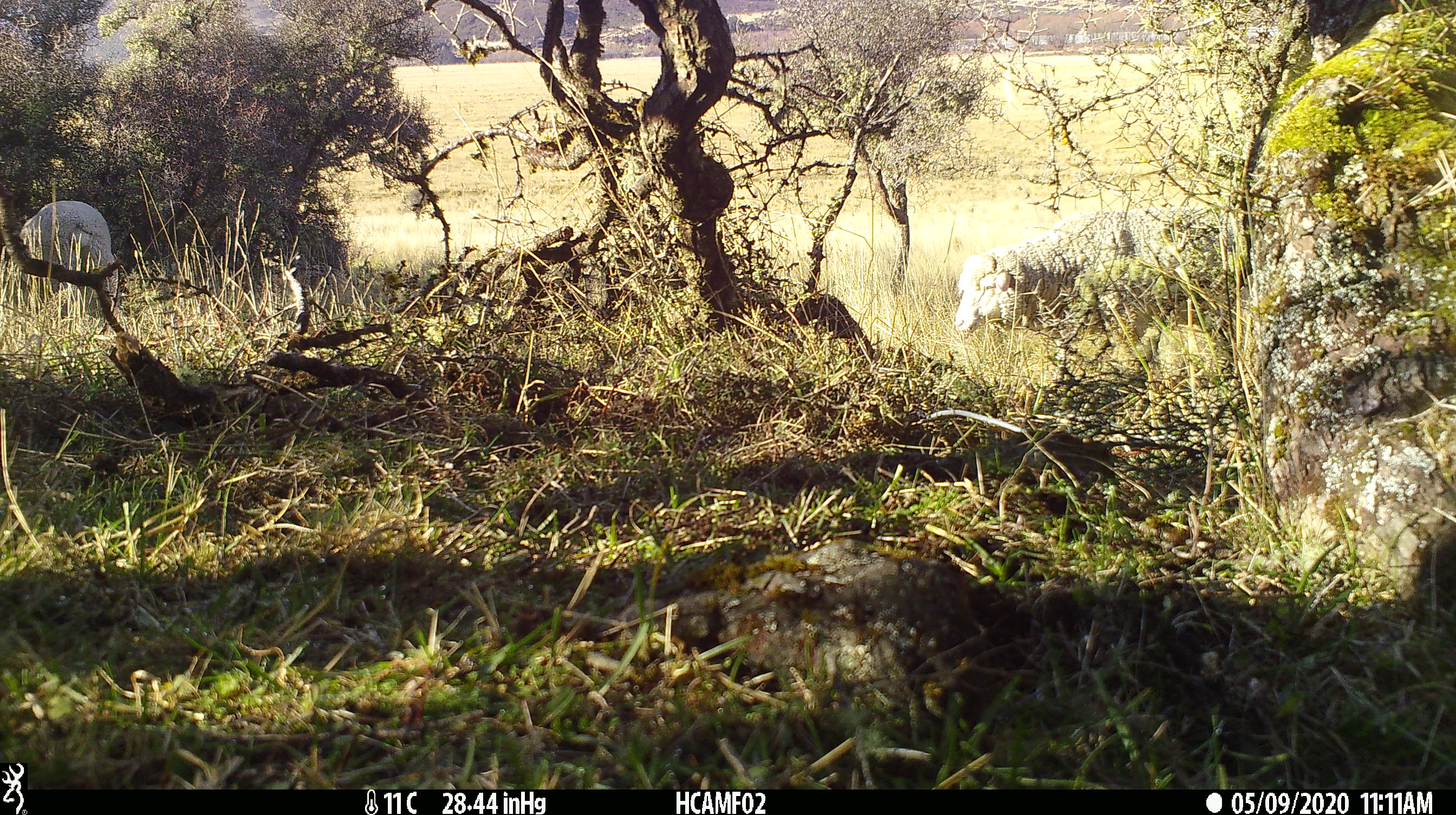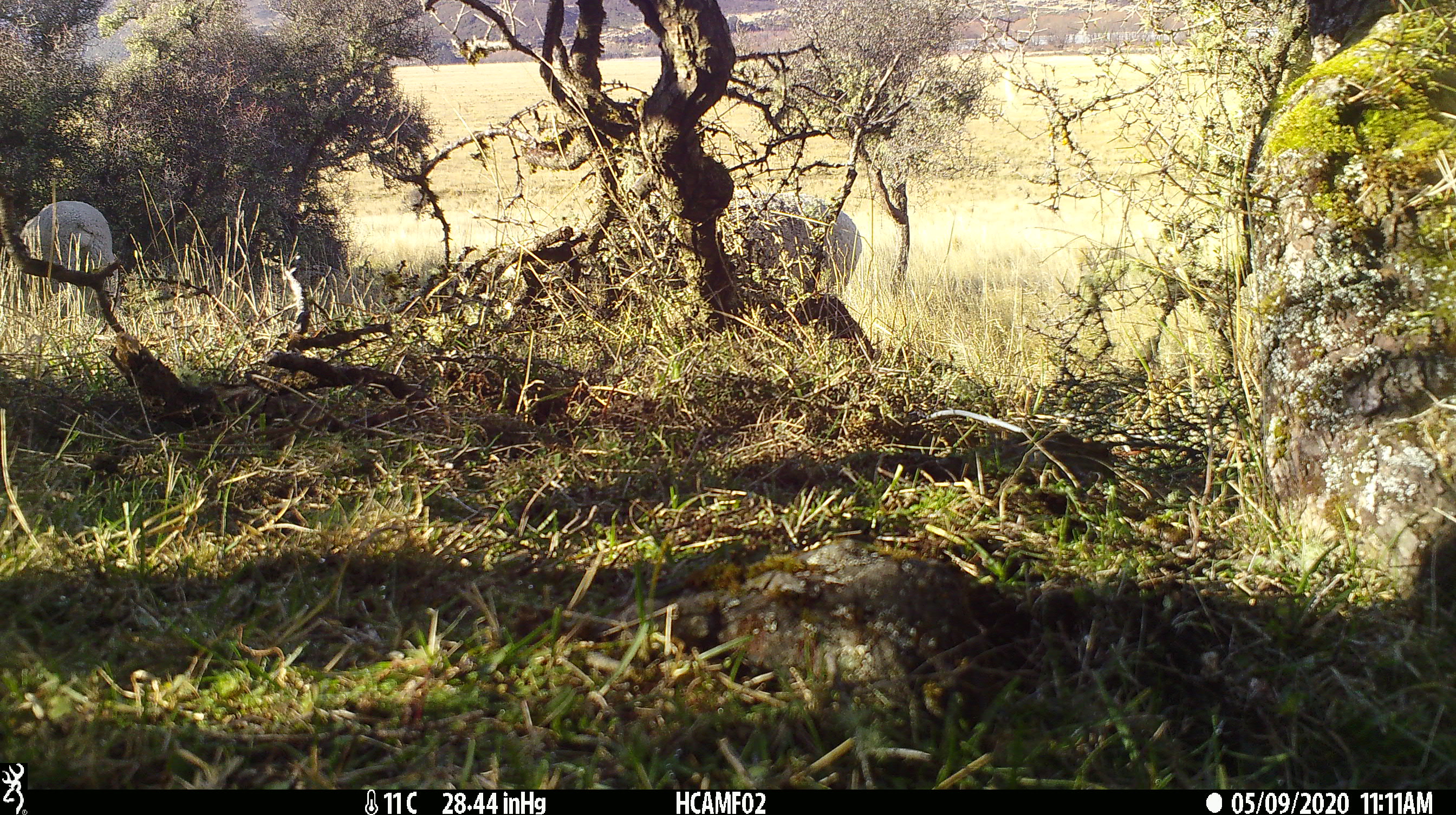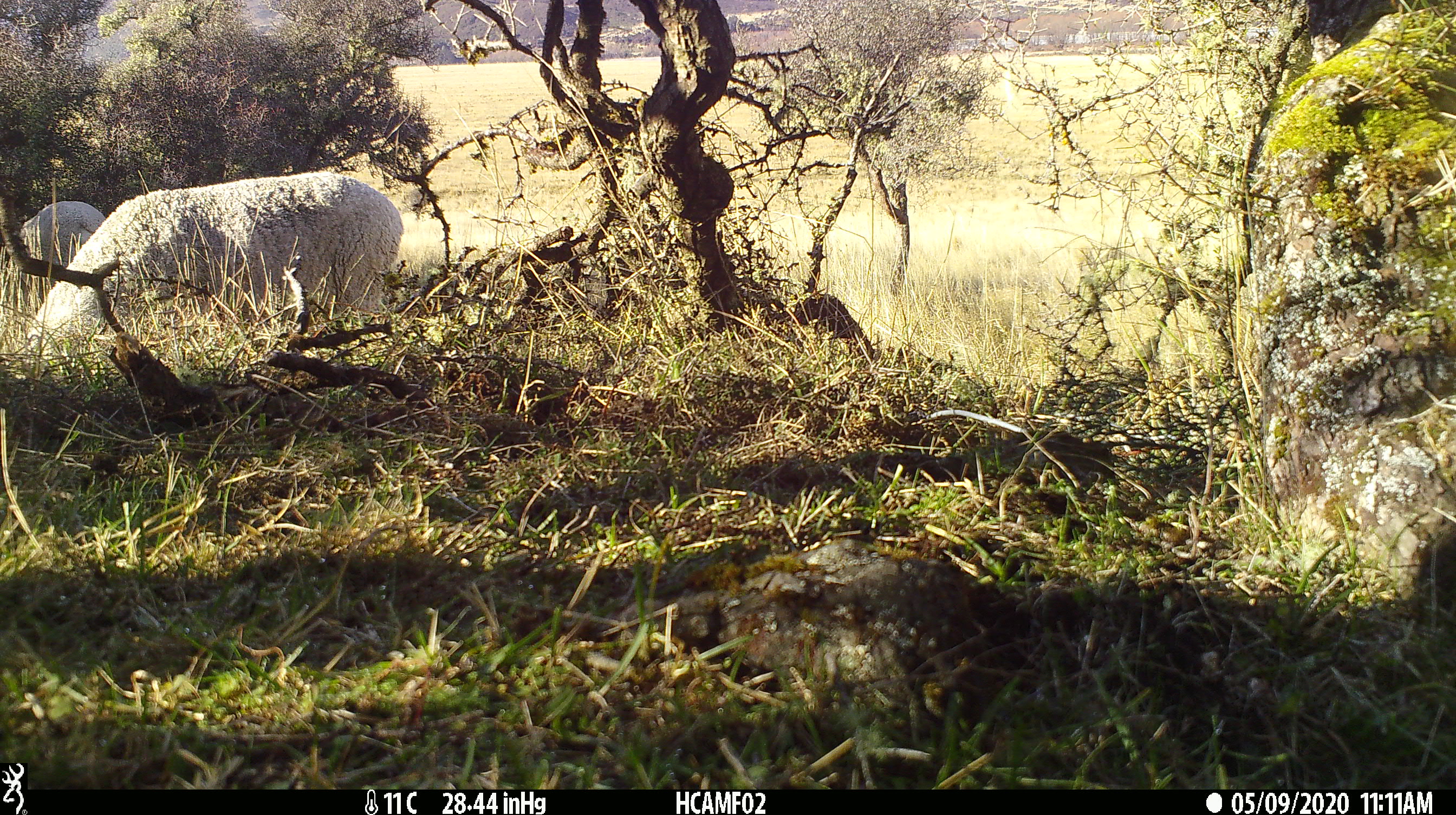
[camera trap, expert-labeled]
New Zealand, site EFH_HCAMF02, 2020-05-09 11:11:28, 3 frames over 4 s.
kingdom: Animalia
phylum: Chordata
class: Mammalia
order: Artiodactyla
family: Bovidae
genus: Ovis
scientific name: Ovis aries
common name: domestic sheep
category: sheep